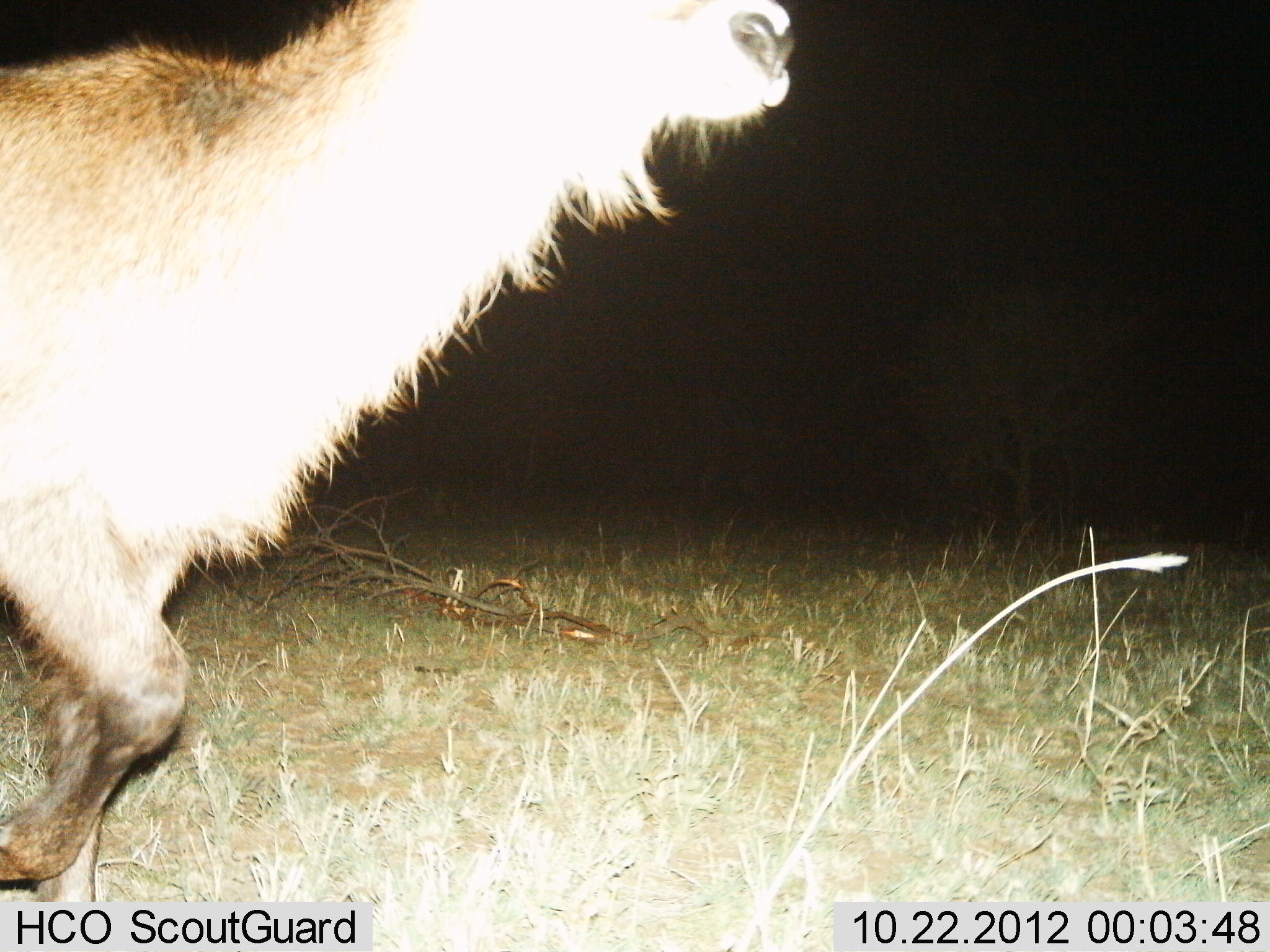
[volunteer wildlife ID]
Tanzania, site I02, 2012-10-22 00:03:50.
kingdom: Animalia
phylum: Chordata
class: Mammalia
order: Artiodactyla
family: Bovidae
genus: Kobus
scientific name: Kobus ellipsiprymnus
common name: waterbuck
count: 1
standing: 20%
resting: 0%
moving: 80%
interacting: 0%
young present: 0%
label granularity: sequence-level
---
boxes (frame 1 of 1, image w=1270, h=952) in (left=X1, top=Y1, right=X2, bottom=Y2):
animal: (left=1, top=1, right=799, bottom=952)